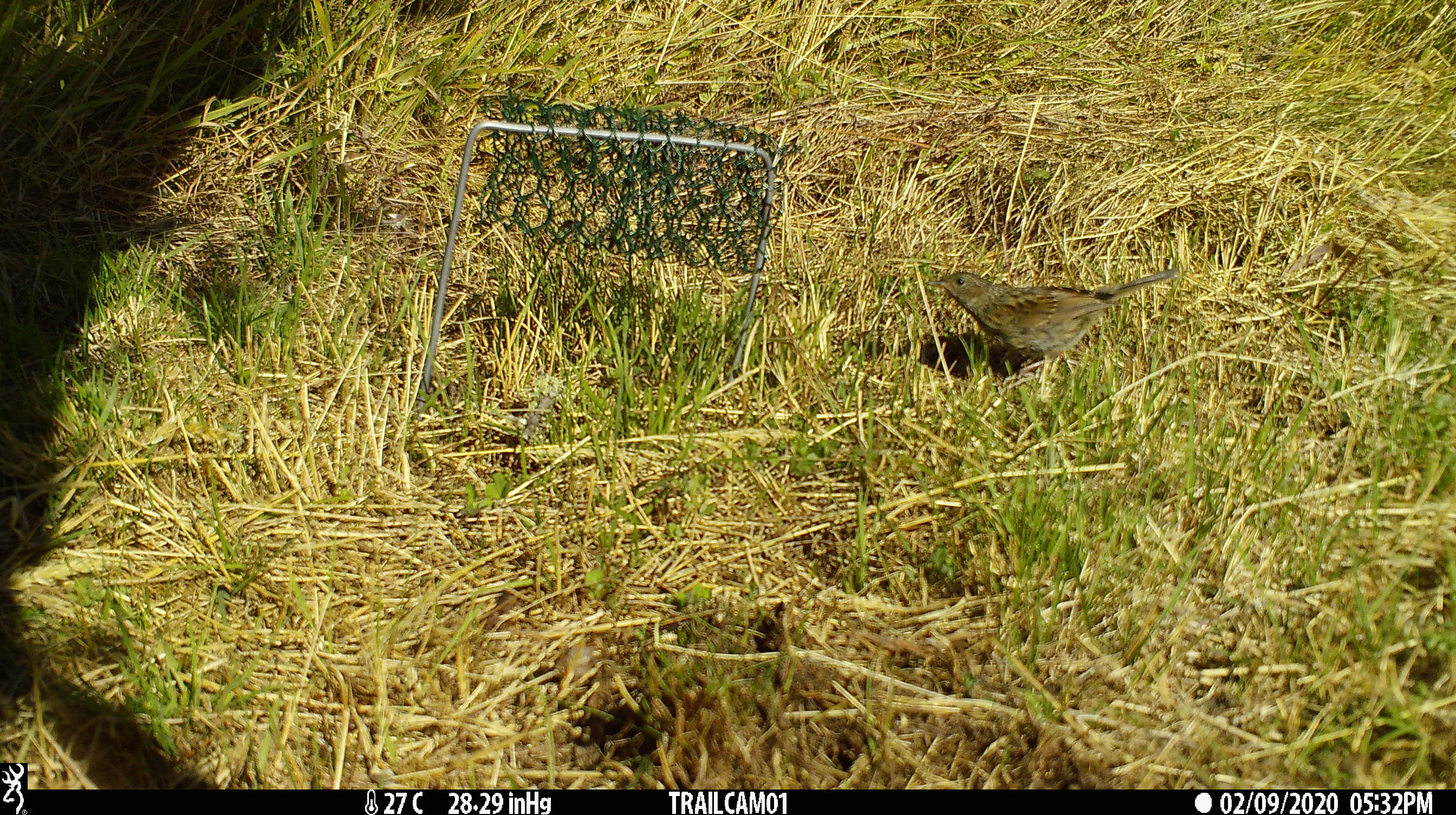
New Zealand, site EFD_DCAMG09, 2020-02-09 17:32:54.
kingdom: Animalia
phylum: Chordata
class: Aves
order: Passeriformes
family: Prunellidae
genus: Prunella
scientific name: Prunella modularis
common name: dunnock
Dunnock (Prunella modularis).